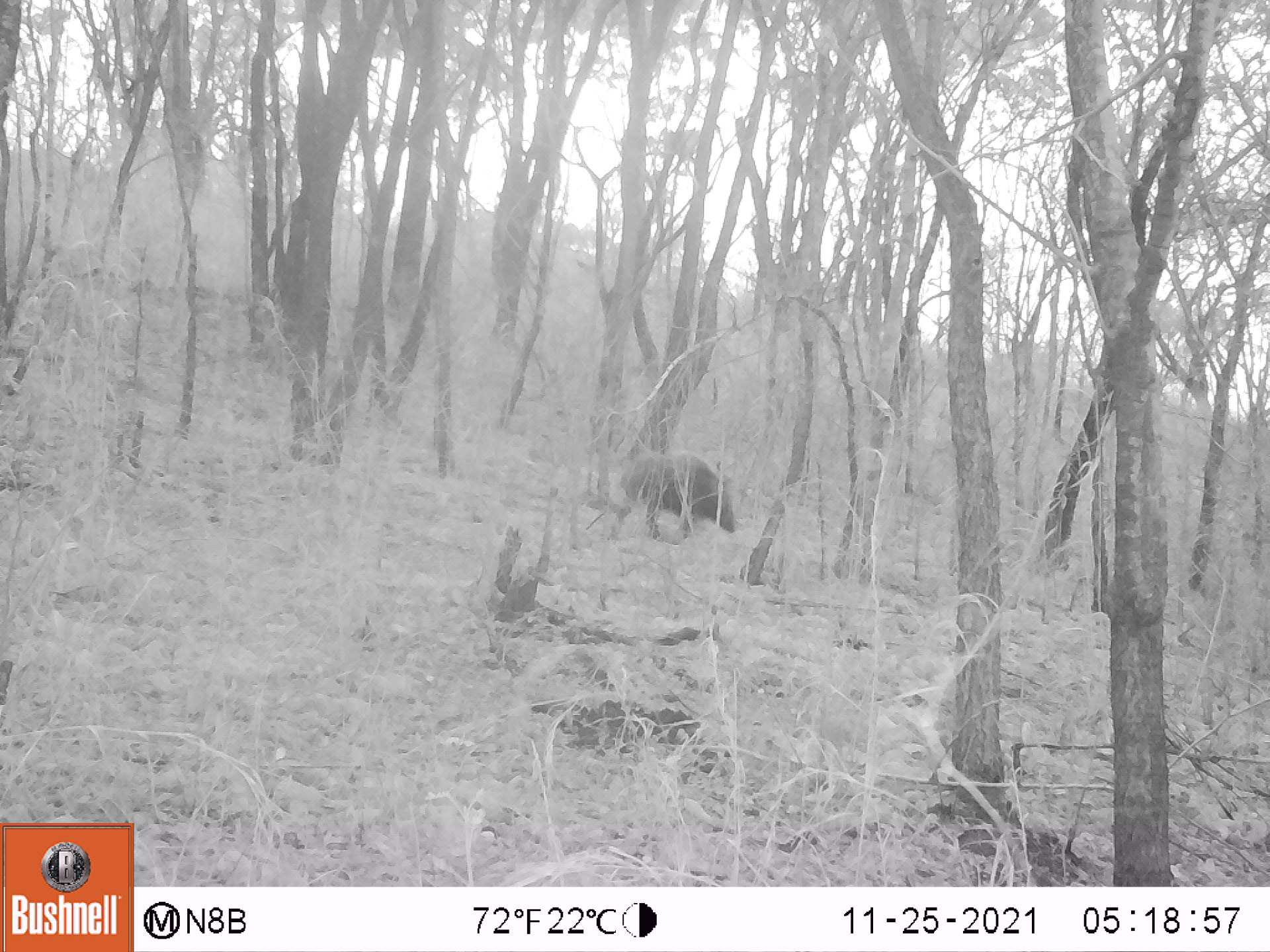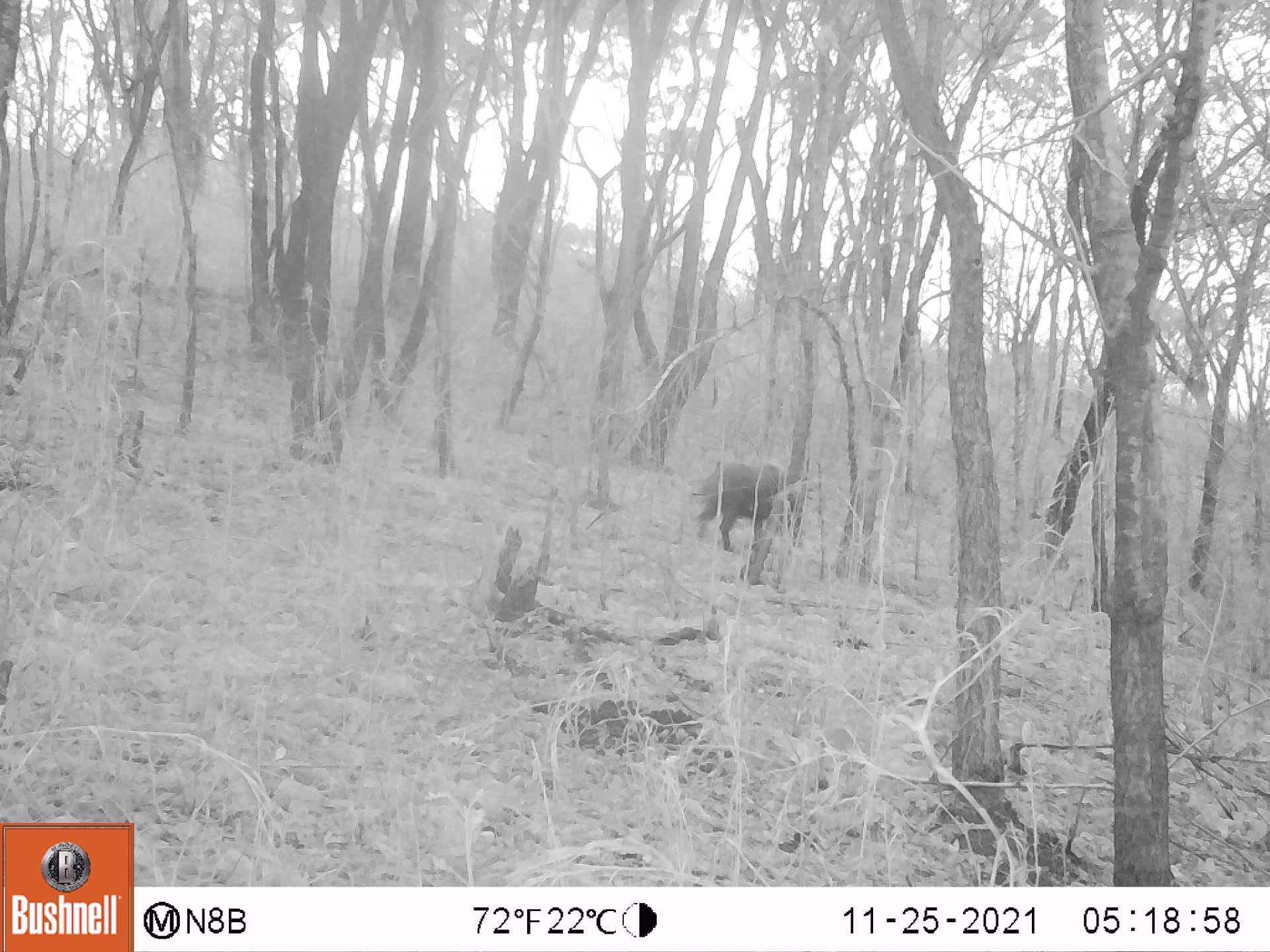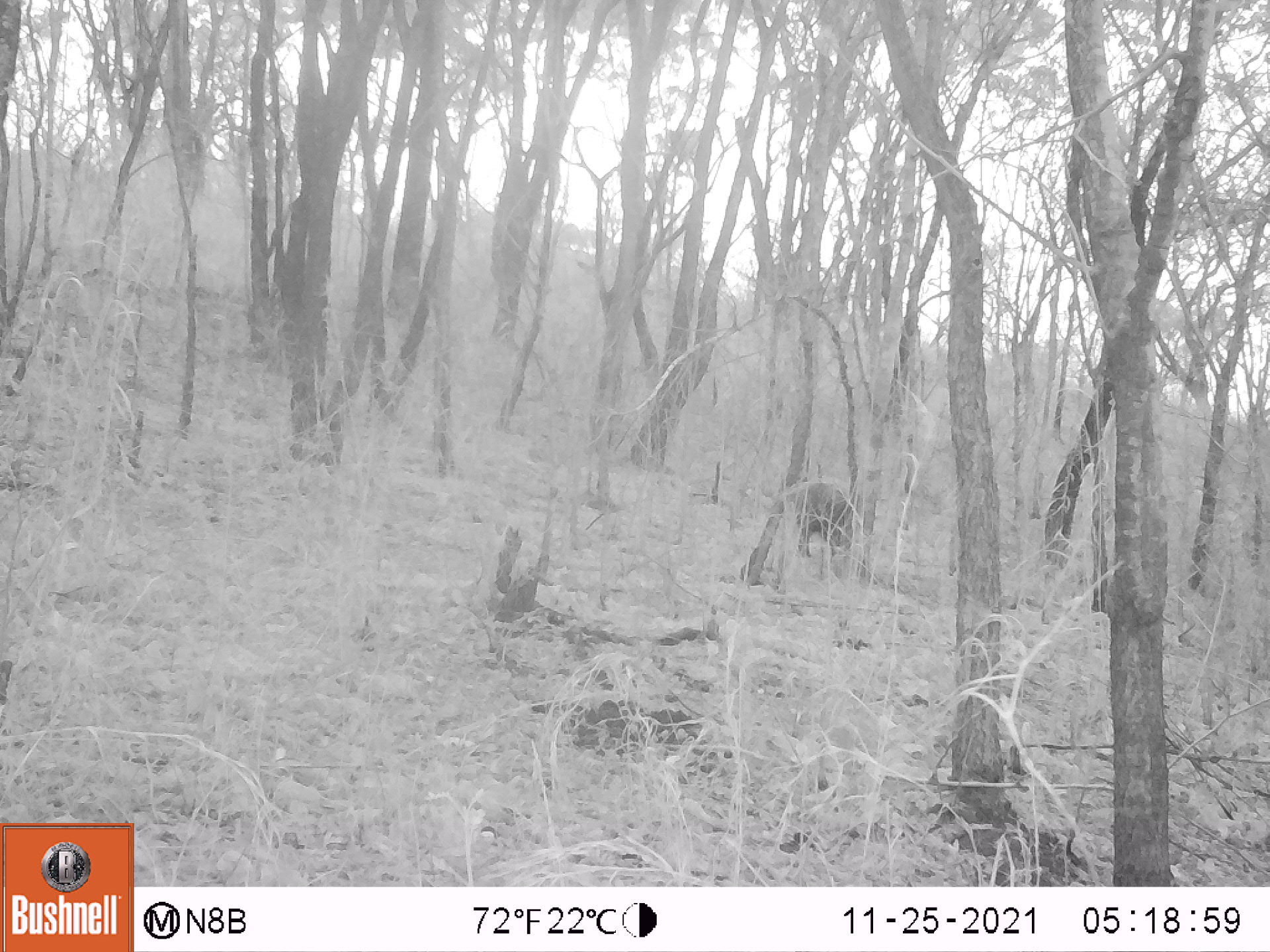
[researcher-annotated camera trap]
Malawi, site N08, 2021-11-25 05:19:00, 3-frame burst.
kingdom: Animalia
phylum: Chordata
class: Mammalia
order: Artiodactyla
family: Suidae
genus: Potamochoerus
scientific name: Potamochoerus larvatus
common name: bushpig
Bushpig (Potamochoerus larvatus), count 1.